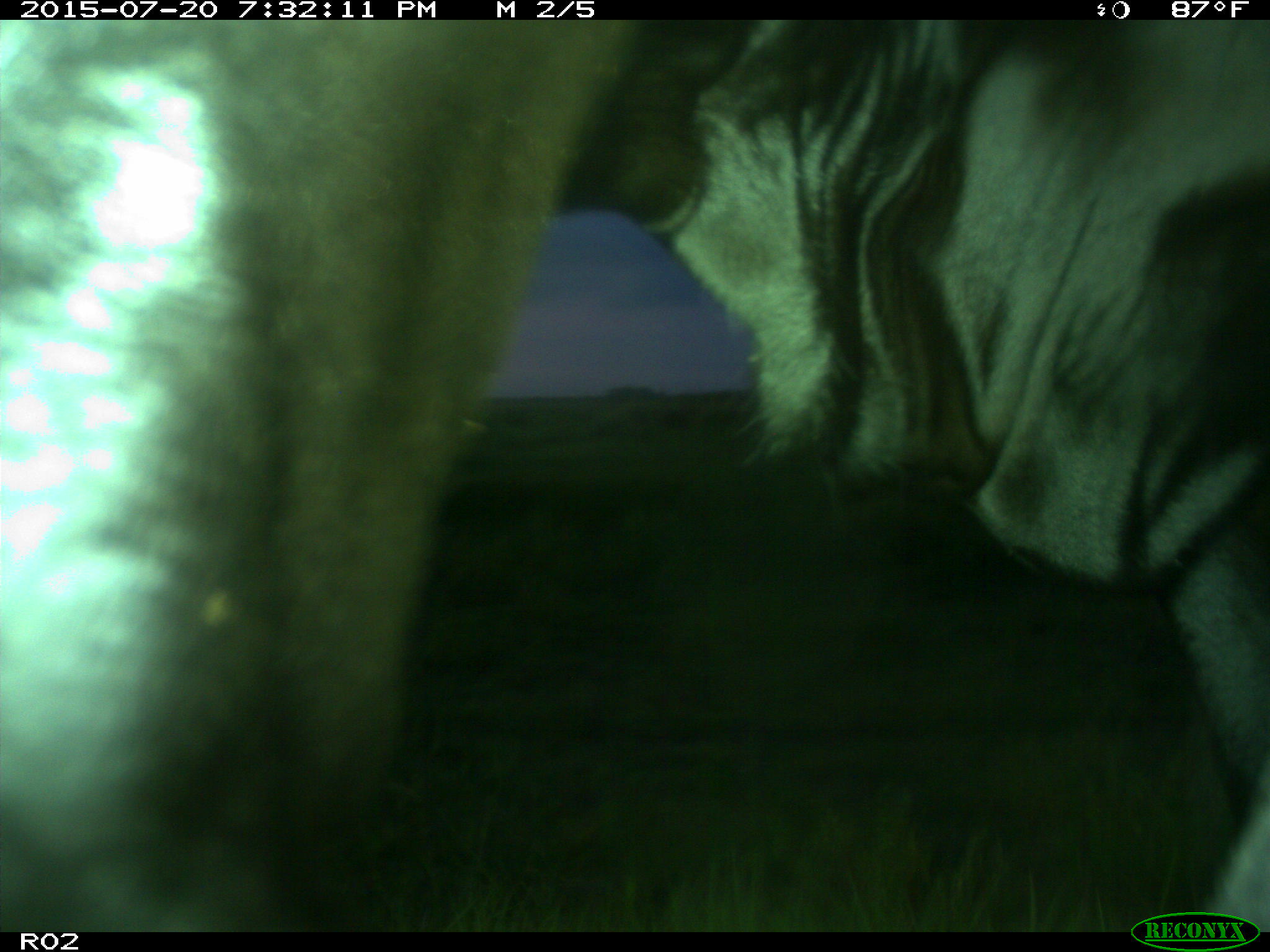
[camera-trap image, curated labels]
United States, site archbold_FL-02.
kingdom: Animalia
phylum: Chordata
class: Mammalia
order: Artiodactyla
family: Bovidae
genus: Bos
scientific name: Bos taurus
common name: domestic cow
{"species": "Bos taurus (domestic cow)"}